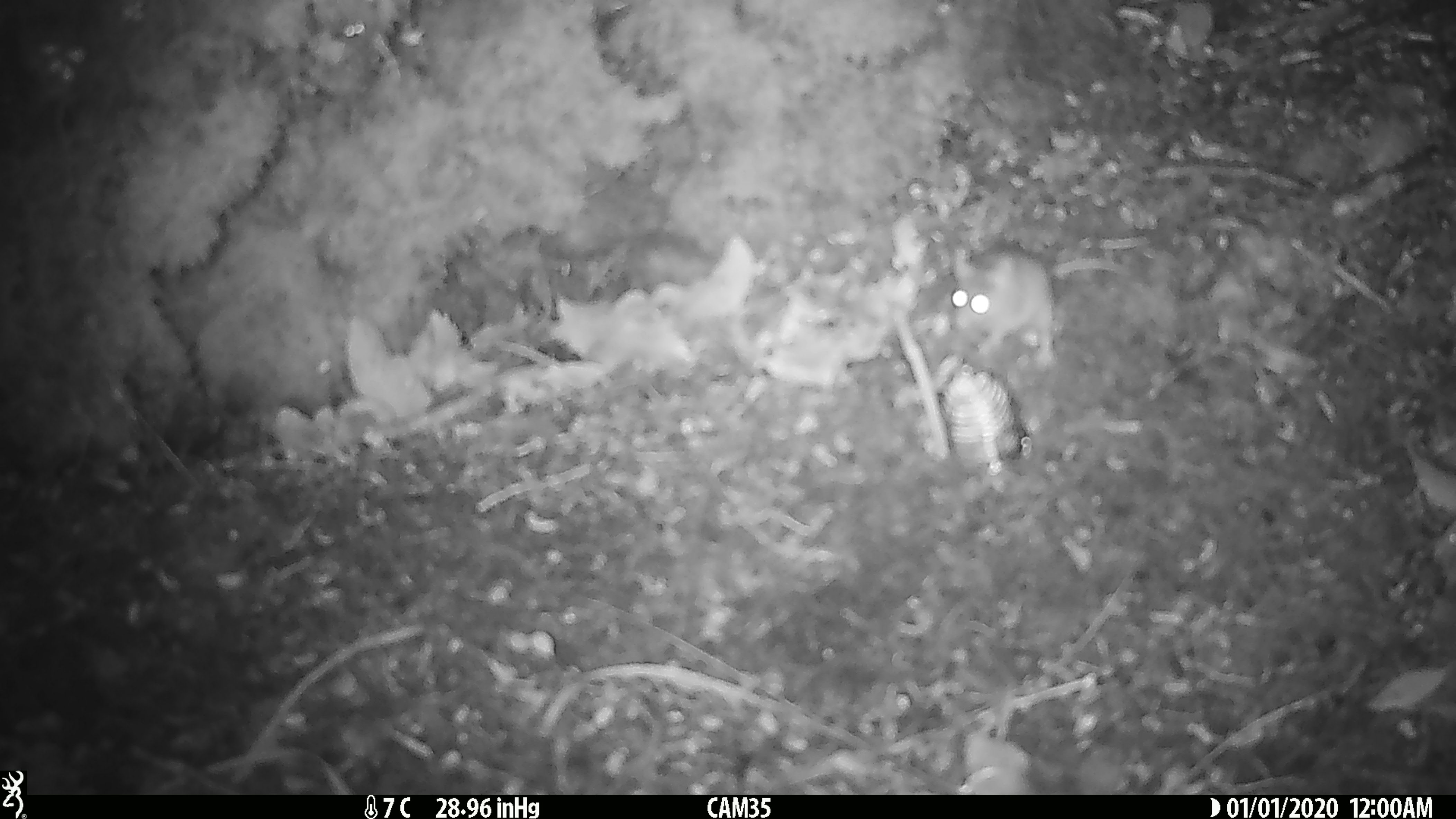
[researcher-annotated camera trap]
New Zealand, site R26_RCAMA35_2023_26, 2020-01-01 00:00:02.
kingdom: Animalia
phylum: Chordata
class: Mammalia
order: Rodentia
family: Muridae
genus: Mus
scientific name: Mus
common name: mouse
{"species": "mouse (Mus)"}